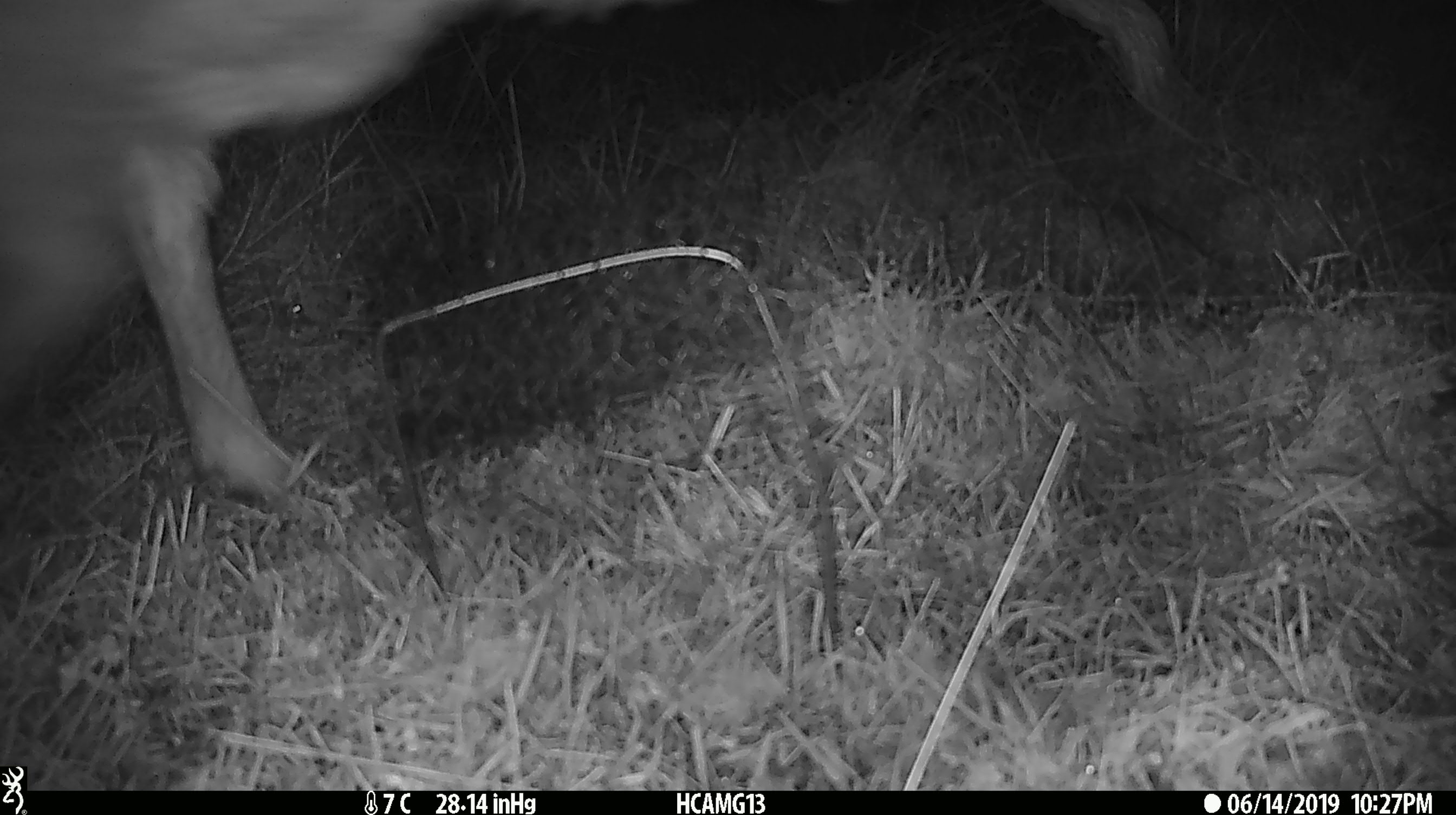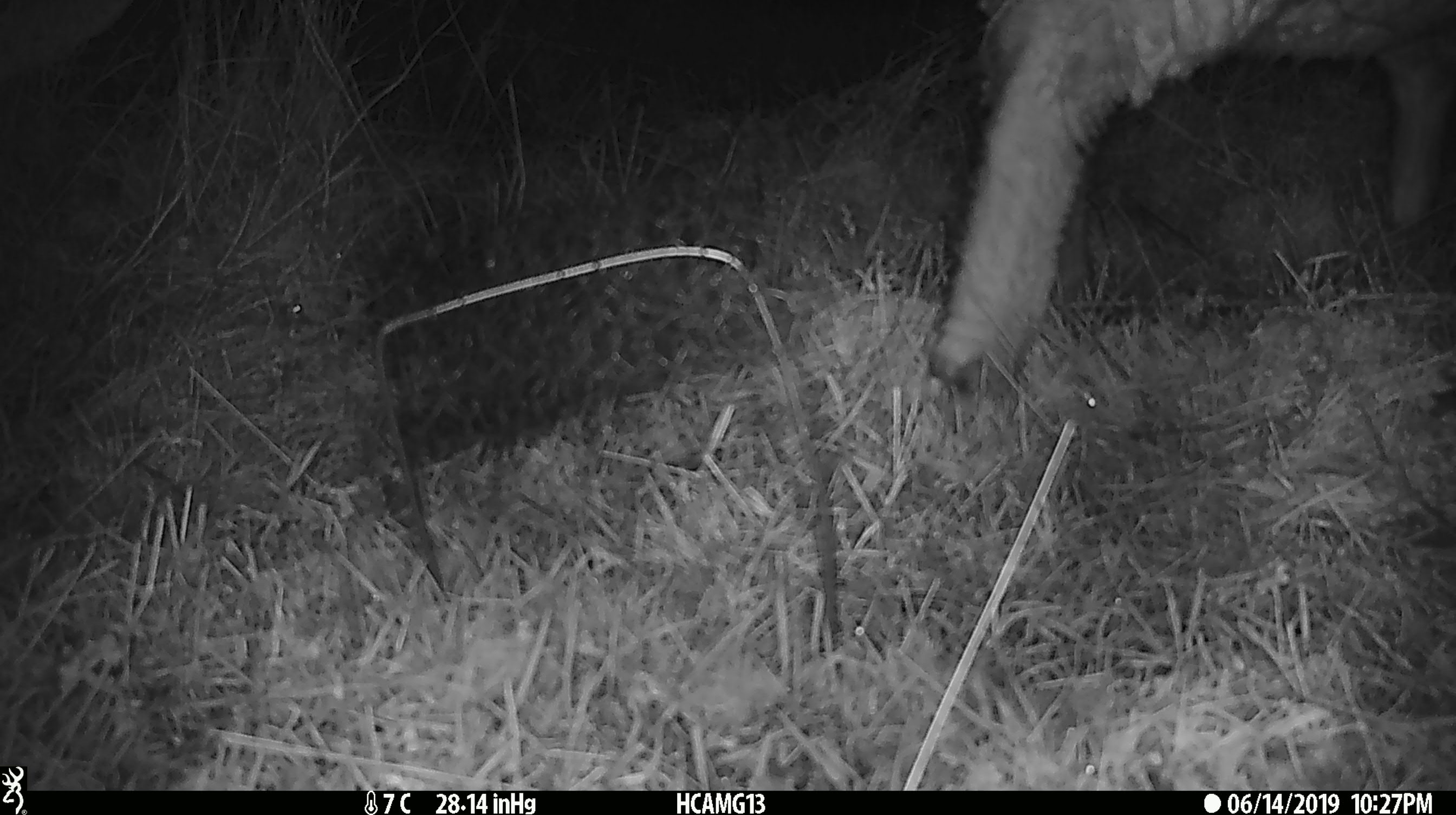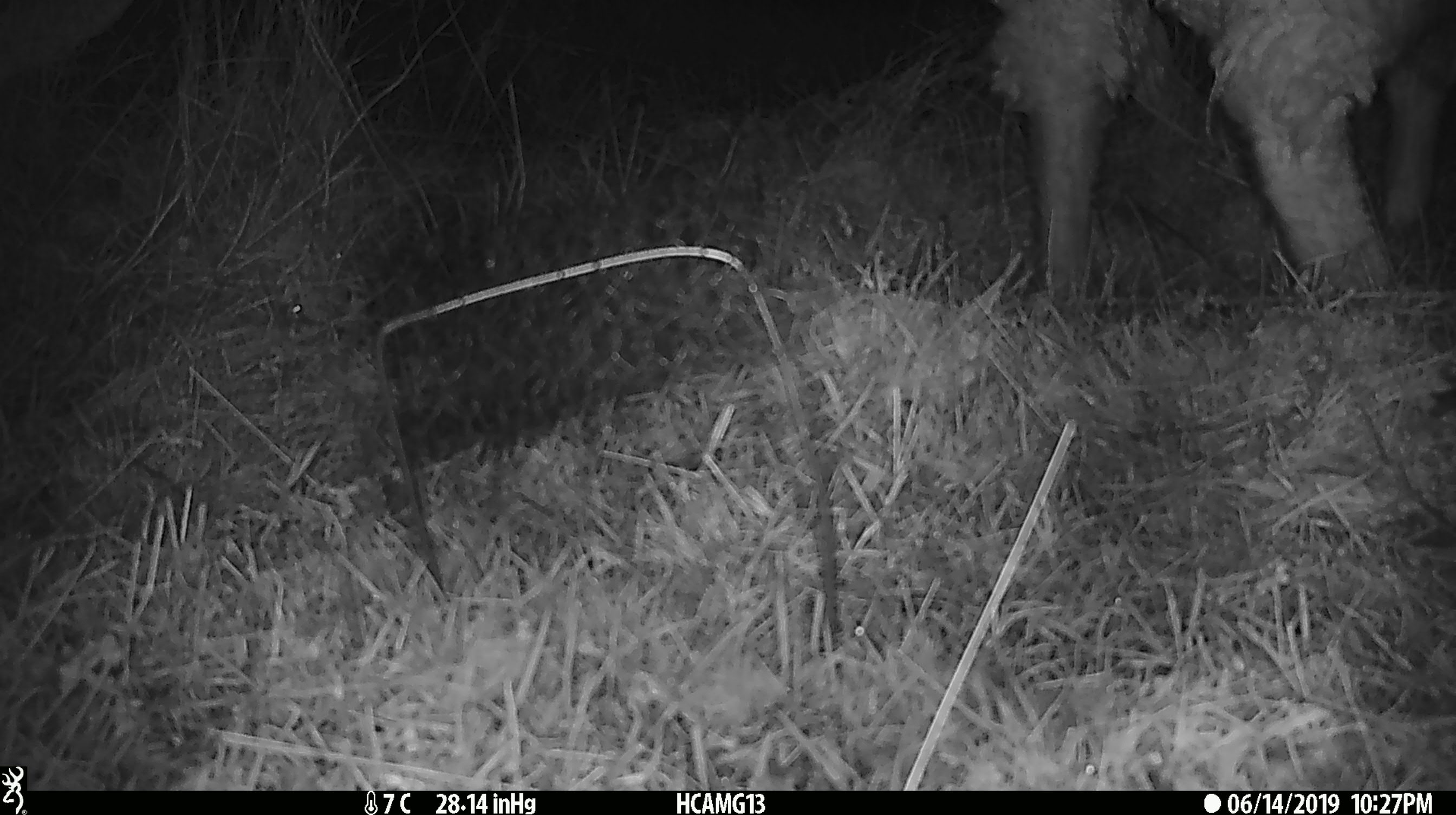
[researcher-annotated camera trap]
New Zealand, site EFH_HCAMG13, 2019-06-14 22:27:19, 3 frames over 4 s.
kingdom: Animalia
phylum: Chordata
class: Mammalia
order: Artiodactyla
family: Bovidae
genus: Ovis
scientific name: Ovis aries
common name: domestic sheep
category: sheep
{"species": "sheep (domestic sheep) (Ovis aries)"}